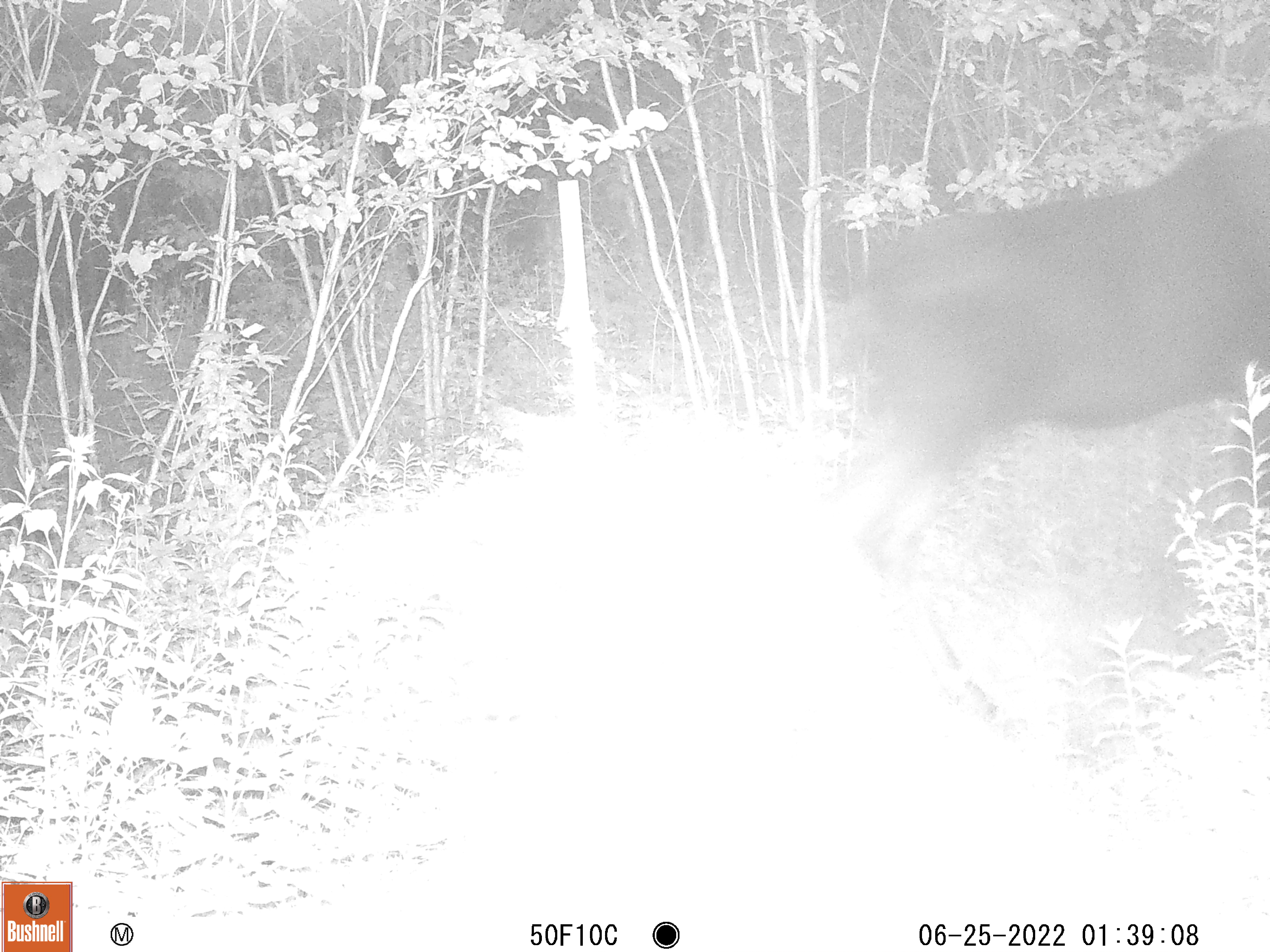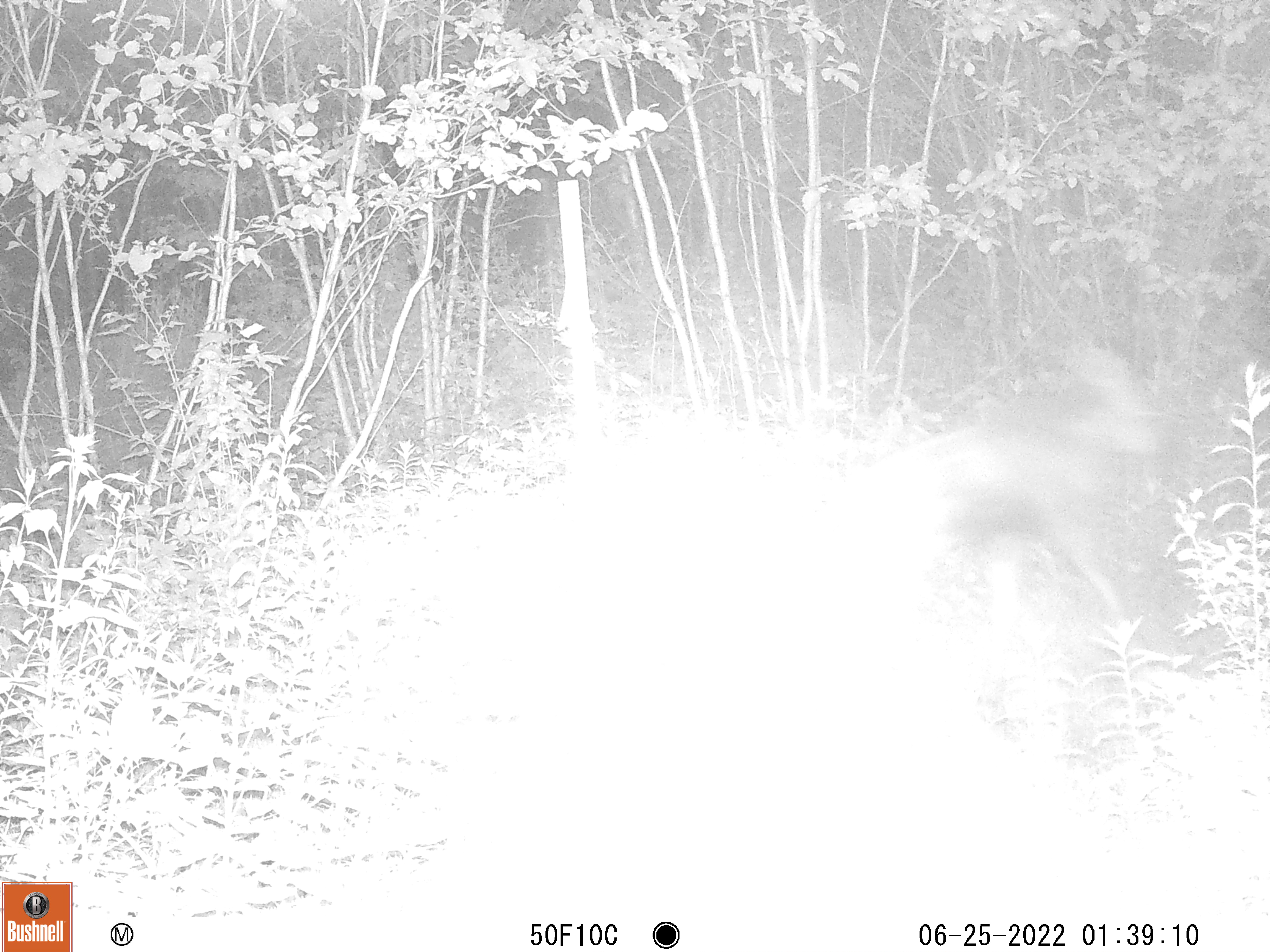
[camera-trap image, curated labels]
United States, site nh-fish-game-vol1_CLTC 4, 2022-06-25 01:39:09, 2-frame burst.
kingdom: Animalia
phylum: Chordata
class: Mammalia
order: Artiodactyla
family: Cervidae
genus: Alces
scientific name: Alces alces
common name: moose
Moose (Alces alces).